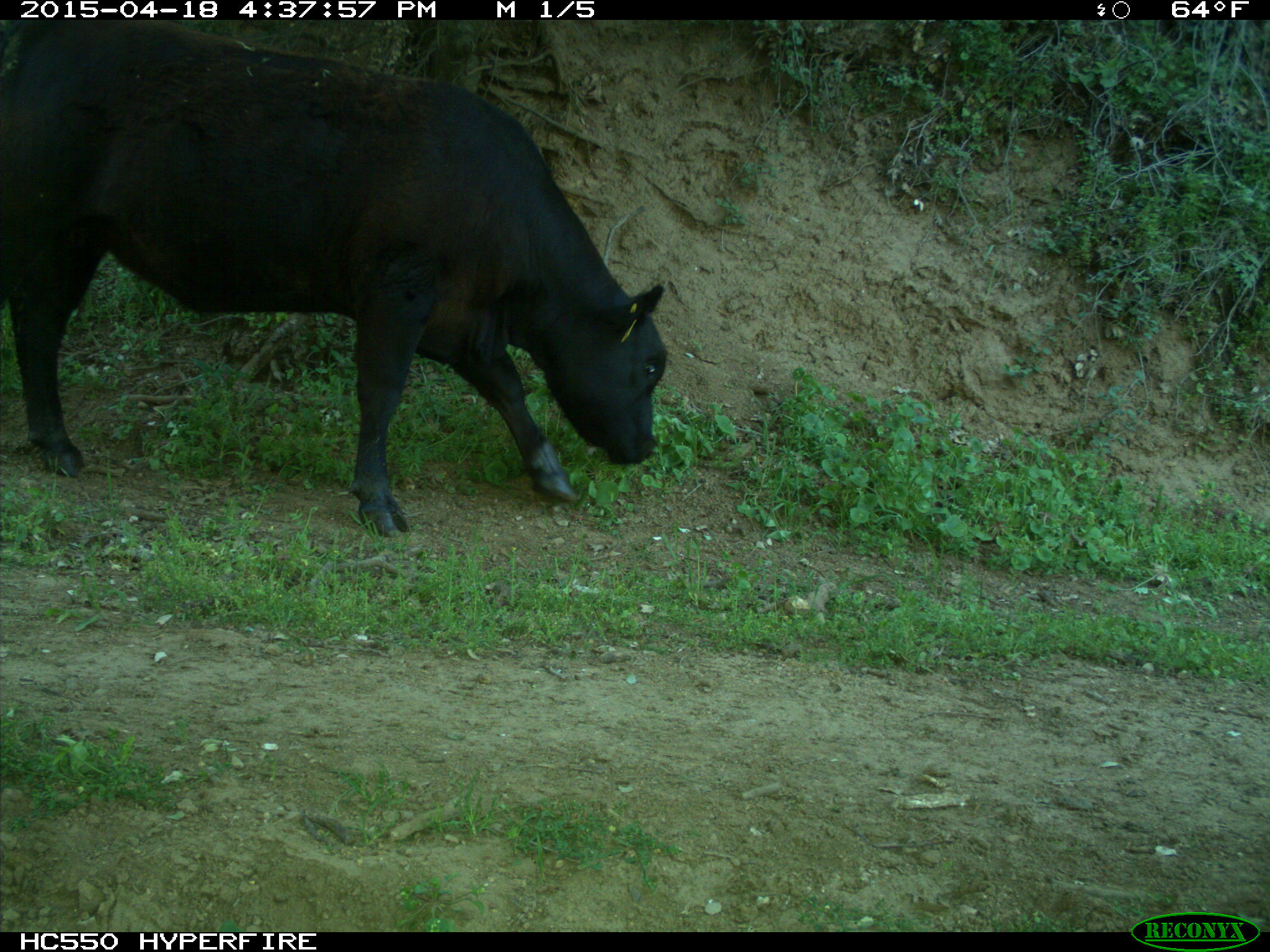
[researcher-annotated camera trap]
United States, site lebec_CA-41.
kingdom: Animalia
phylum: Chordata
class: Mammalia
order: Artiodactyla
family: Bovidae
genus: Bos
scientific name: Bos taurus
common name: domestic cow